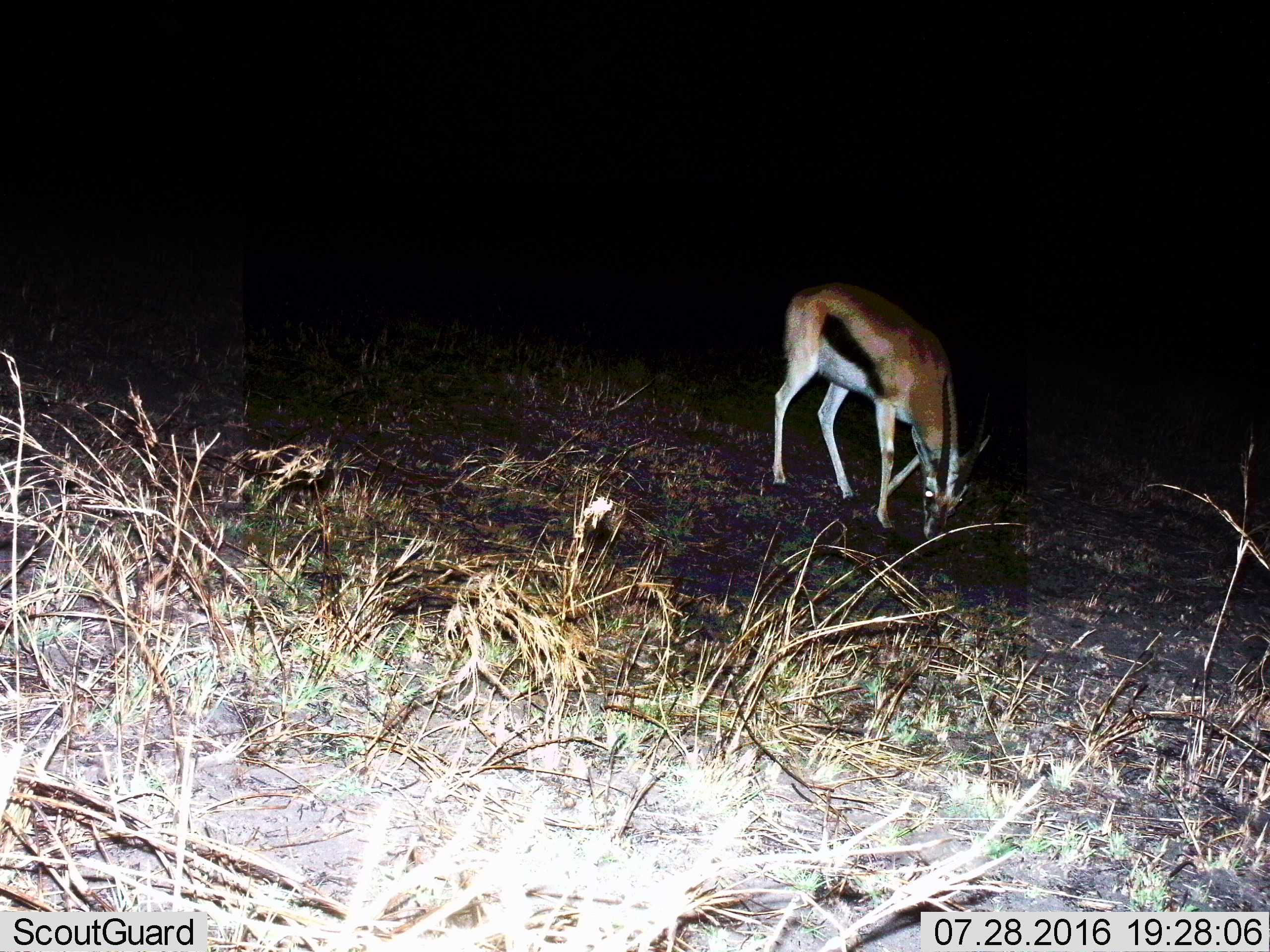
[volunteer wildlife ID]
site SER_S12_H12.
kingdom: Animalia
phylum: Chordata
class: Mammalia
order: Artiodactyla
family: Bovidae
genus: Eudorcas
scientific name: Eudorcas thomsonii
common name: thomson's gazelle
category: gazellethomsons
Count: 1.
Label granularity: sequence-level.